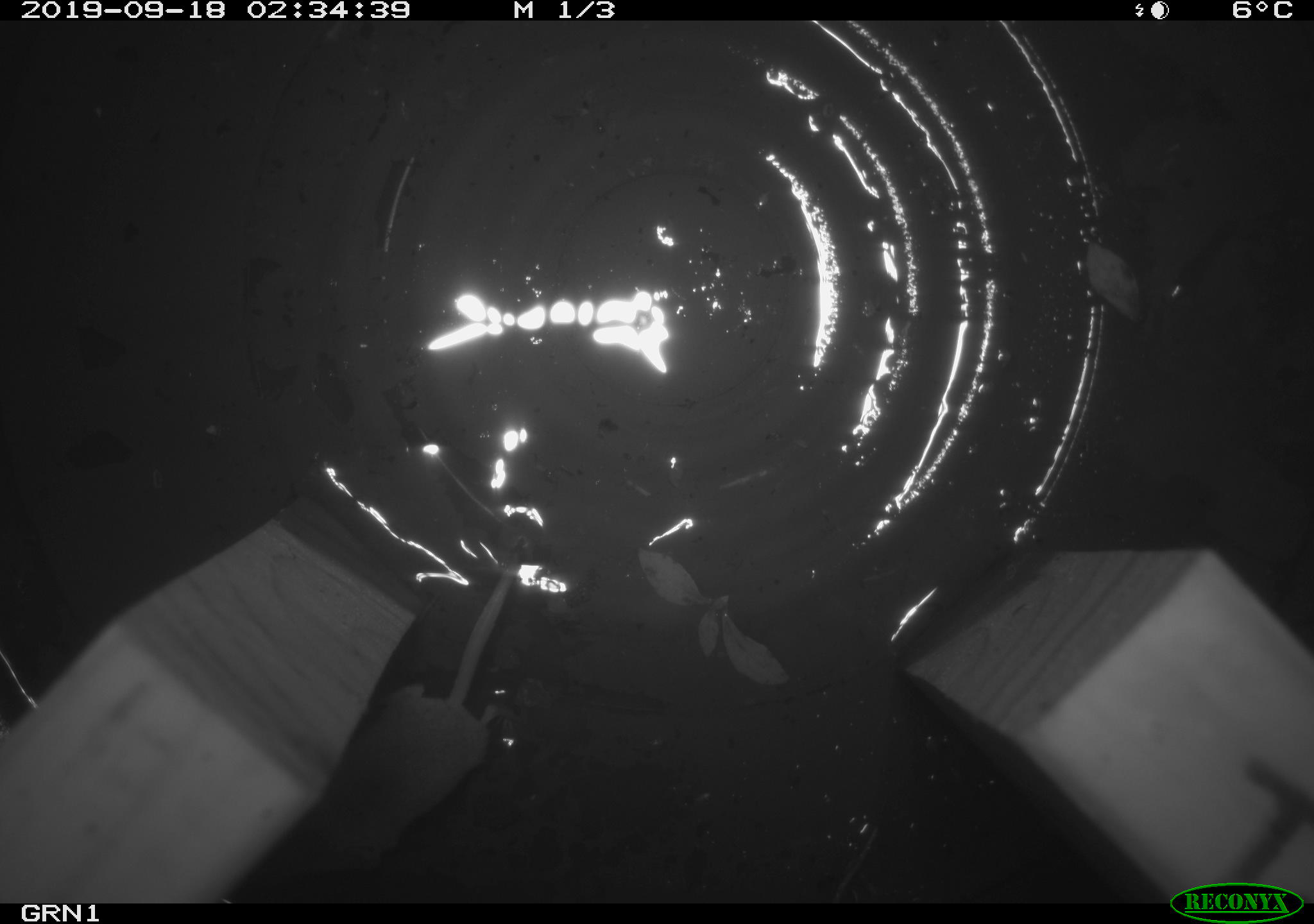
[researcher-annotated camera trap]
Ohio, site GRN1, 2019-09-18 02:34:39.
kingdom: Animalia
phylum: Chordata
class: Mammalia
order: Eulipotyphla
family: Soricidae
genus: Sorex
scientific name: Sorex cinereus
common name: masked shrew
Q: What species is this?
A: Masked shrew (Sorex cinereus).